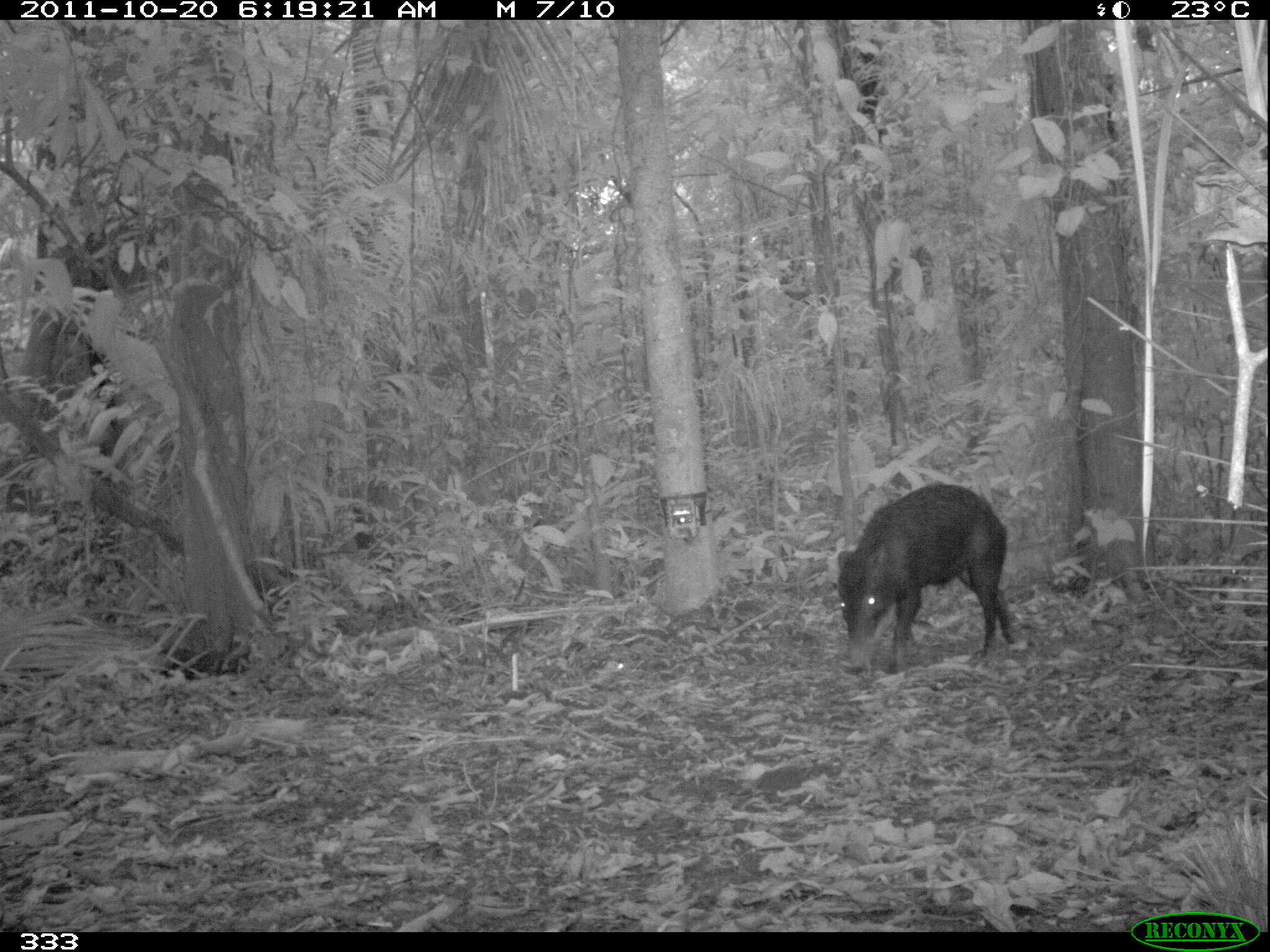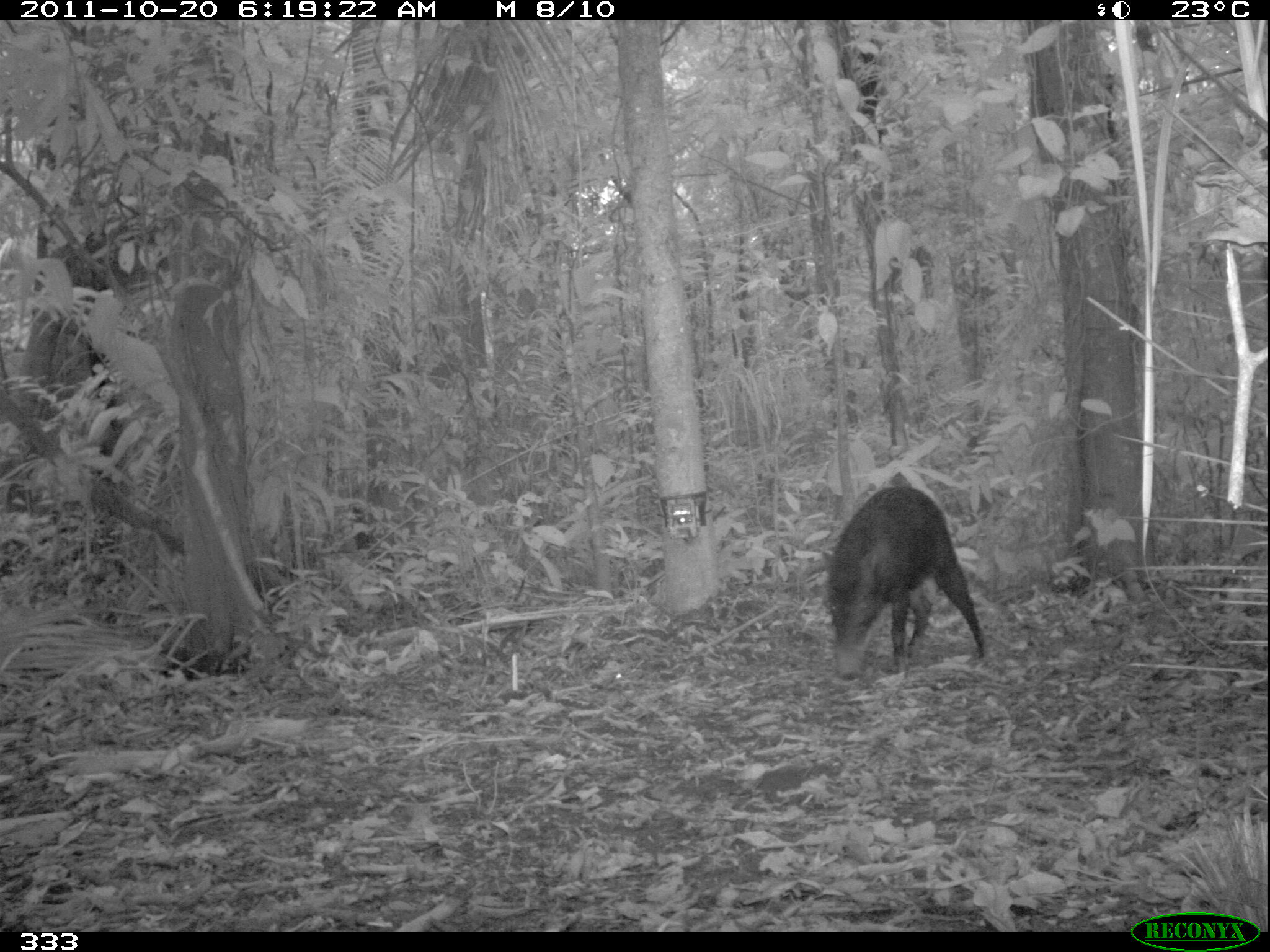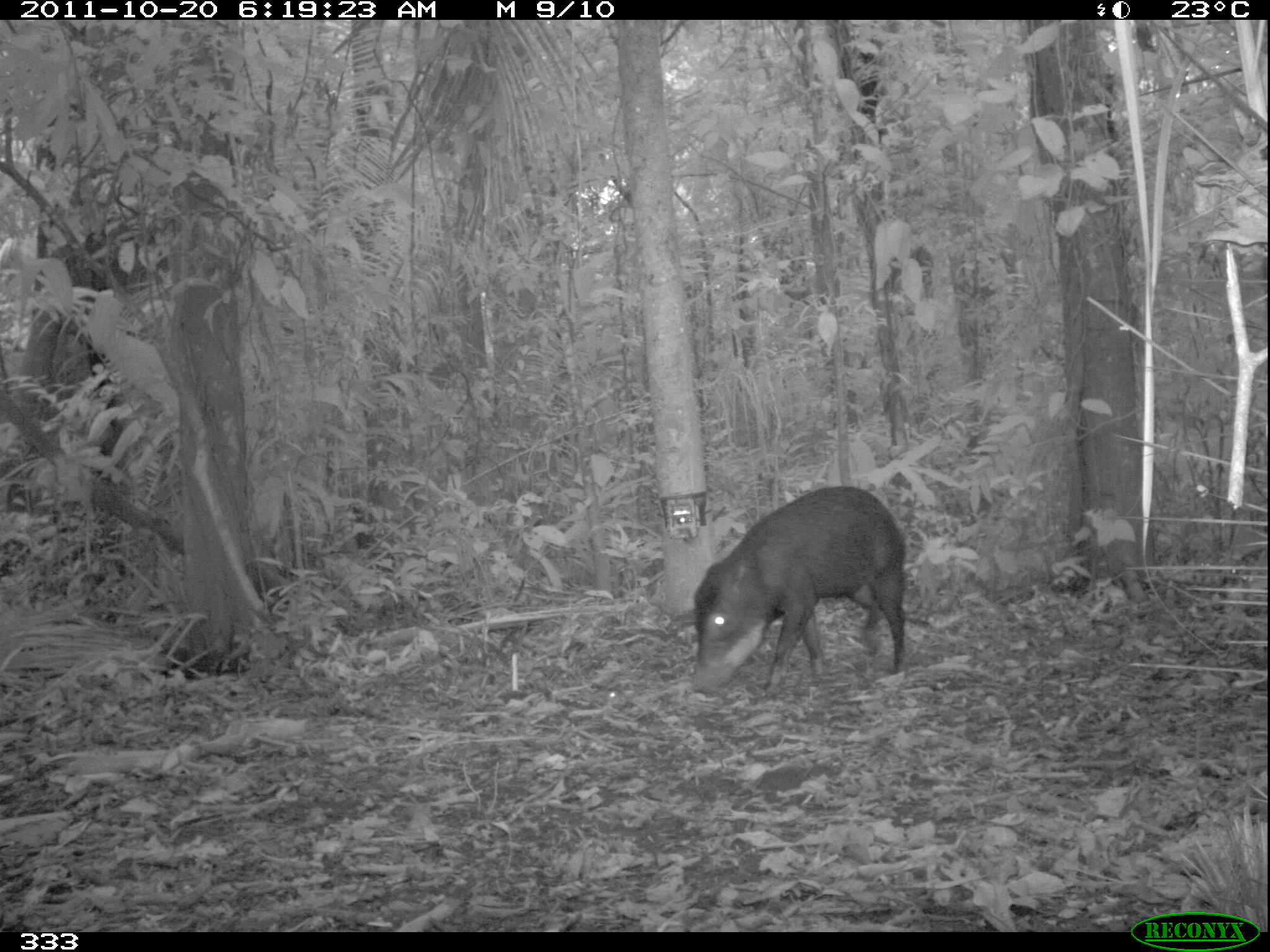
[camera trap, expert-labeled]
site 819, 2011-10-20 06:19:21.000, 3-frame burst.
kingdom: Animalia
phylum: Chordata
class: Mammalia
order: Artiodactyla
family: Tayassuidae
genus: Tayassu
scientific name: Tayassu pecari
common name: white-lipped peccary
Tayassu pecari (white-lipped peccary).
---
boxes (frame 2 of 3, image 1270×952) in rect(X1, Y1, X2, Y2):
tayassu pecari: rect(819, 483, 987, 684)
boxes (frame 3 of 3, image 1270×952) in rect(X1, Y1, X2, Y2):
tayassu pecari: rect(684, 482, 907, 694)